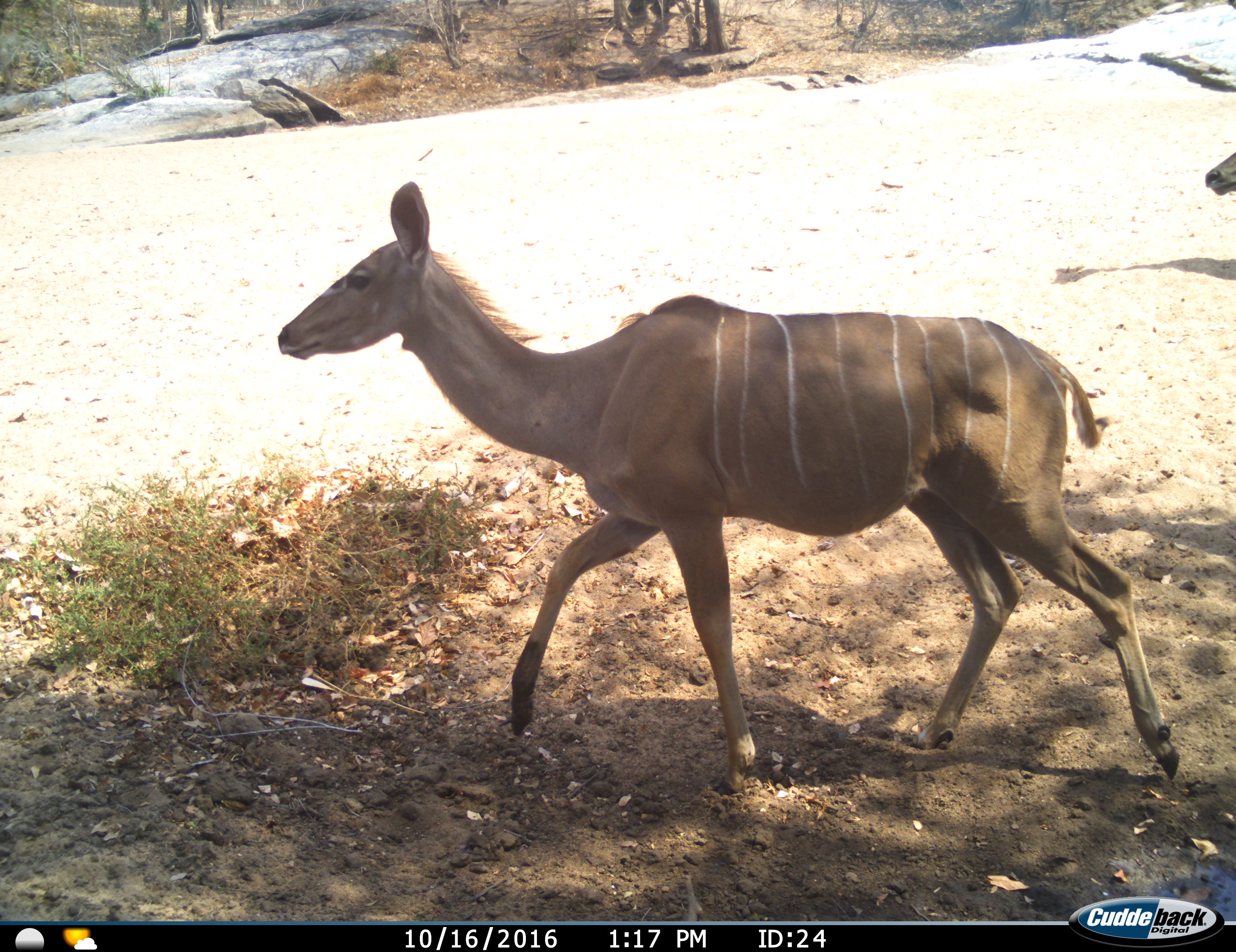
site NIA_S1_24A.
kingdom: Animalia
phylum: Chordata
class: Mammalia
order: Artiodactyla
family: Bovidae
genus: Tragelaphus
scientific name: Tragelaphus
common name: kudu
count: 2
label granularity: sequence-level